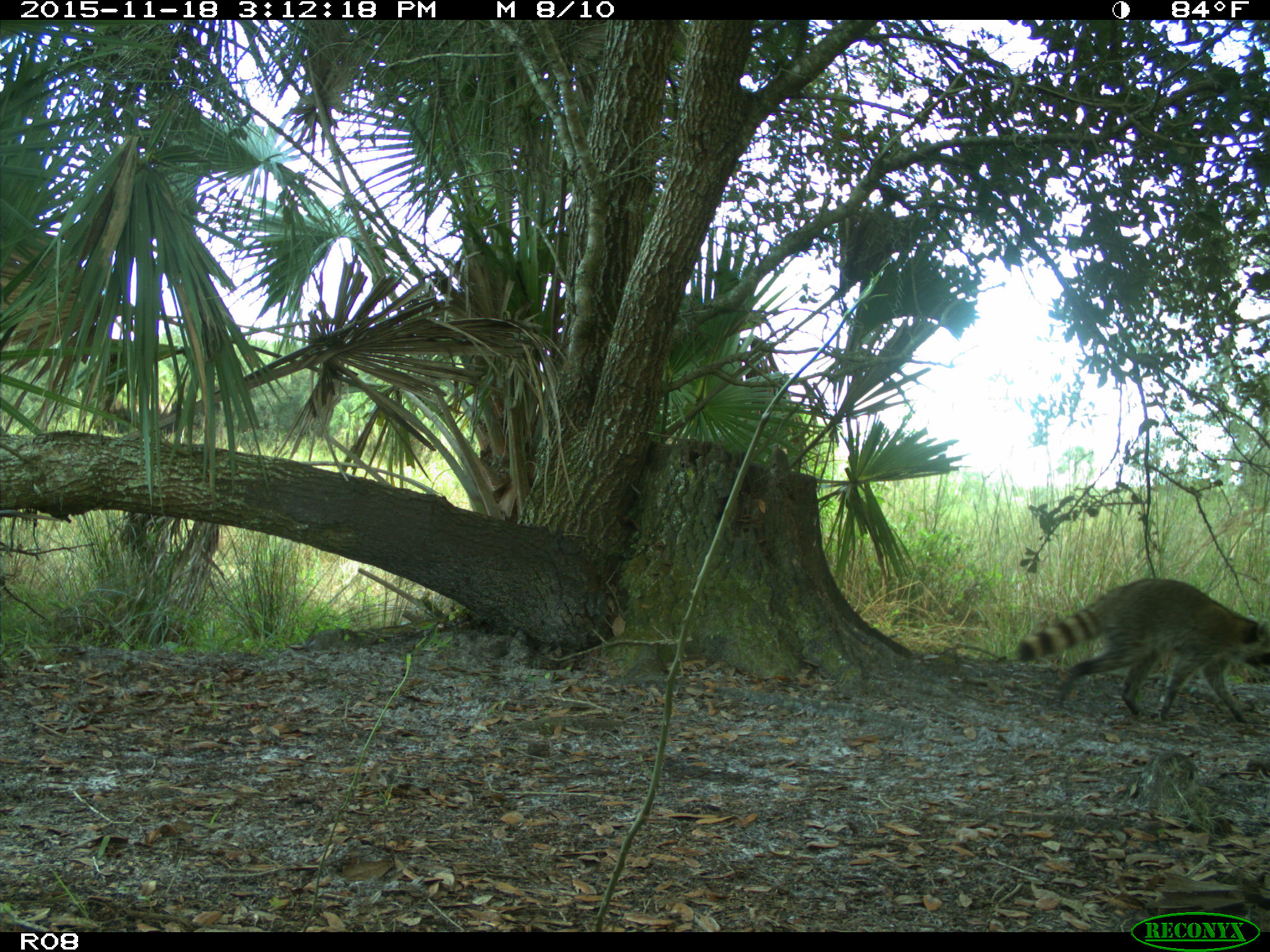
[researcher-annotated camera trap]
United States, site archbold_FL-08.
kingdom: Animalia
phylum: Chordata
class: Mammalia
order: Carnivora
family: Procyonidae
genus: Procyon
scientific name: Procyon lotor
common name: common raccoon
Procyon lotor (common raccoon).